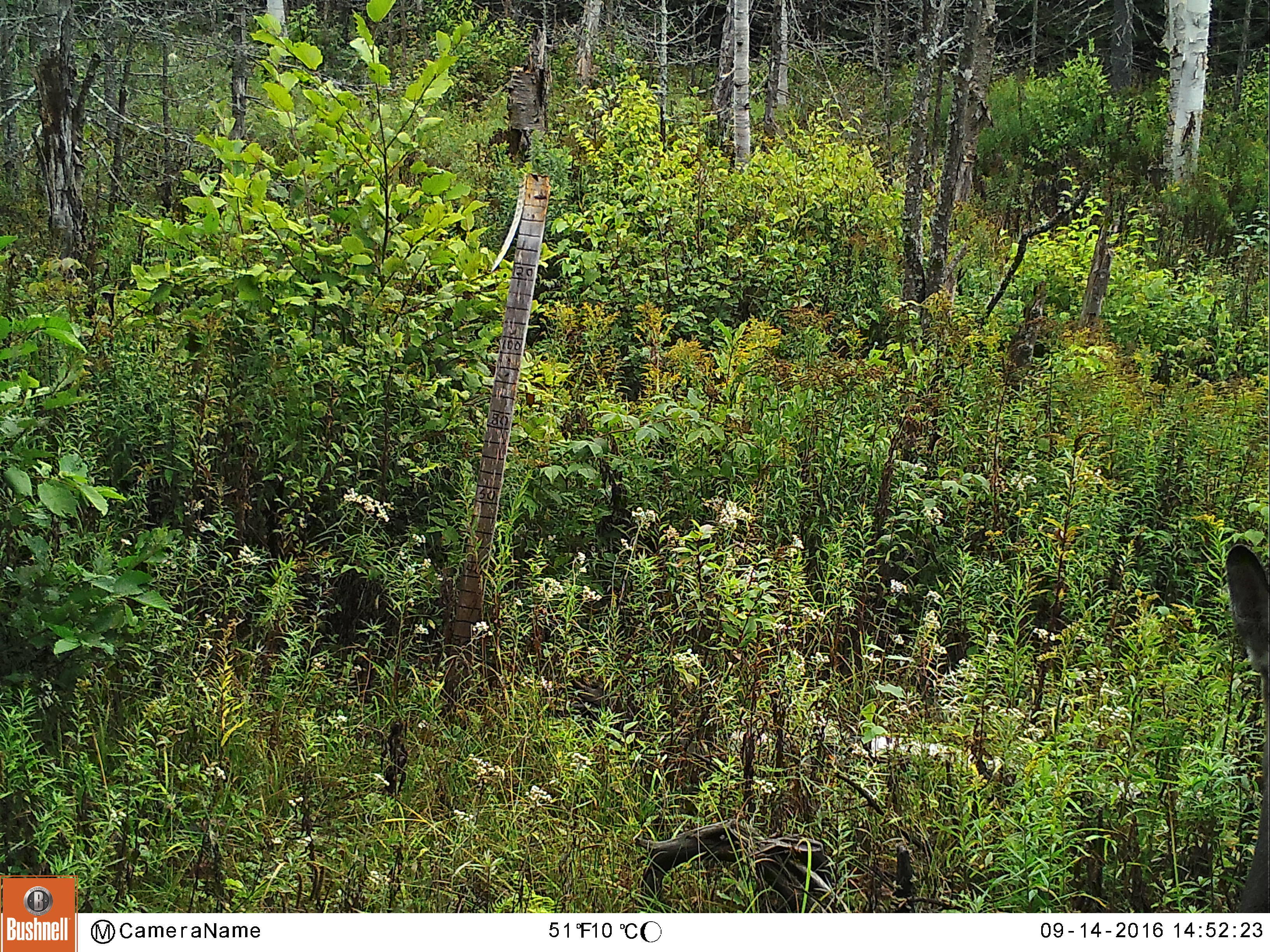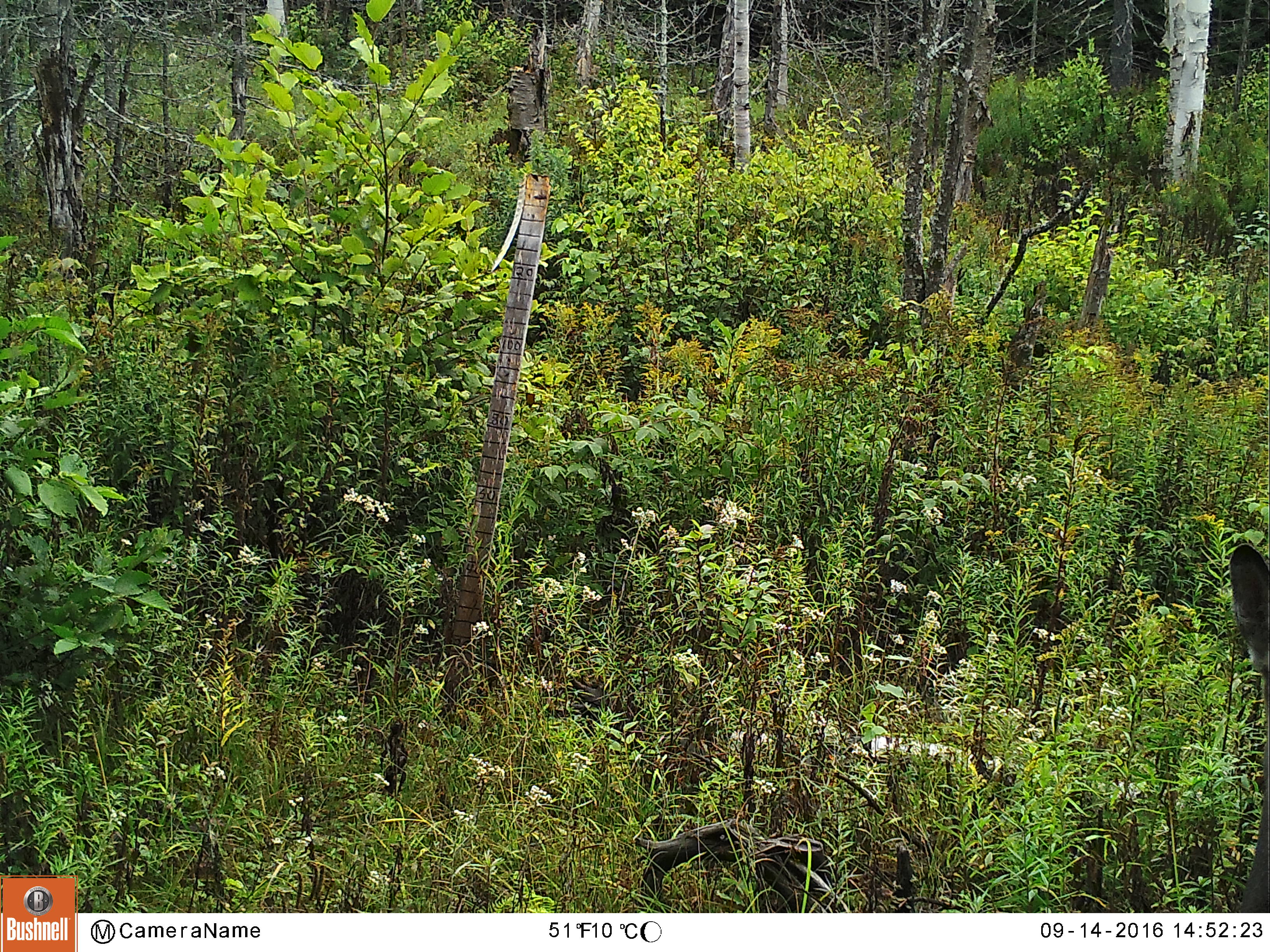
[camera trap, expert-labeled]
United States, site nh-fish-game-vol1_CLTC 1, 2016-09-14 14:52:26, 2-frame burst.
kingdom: Animalia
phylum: Chordata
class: Mammalia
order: Artiodactyla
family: Cervidae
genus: Odocoileus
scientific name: Odocoileus virginianus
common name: white-tailed deer